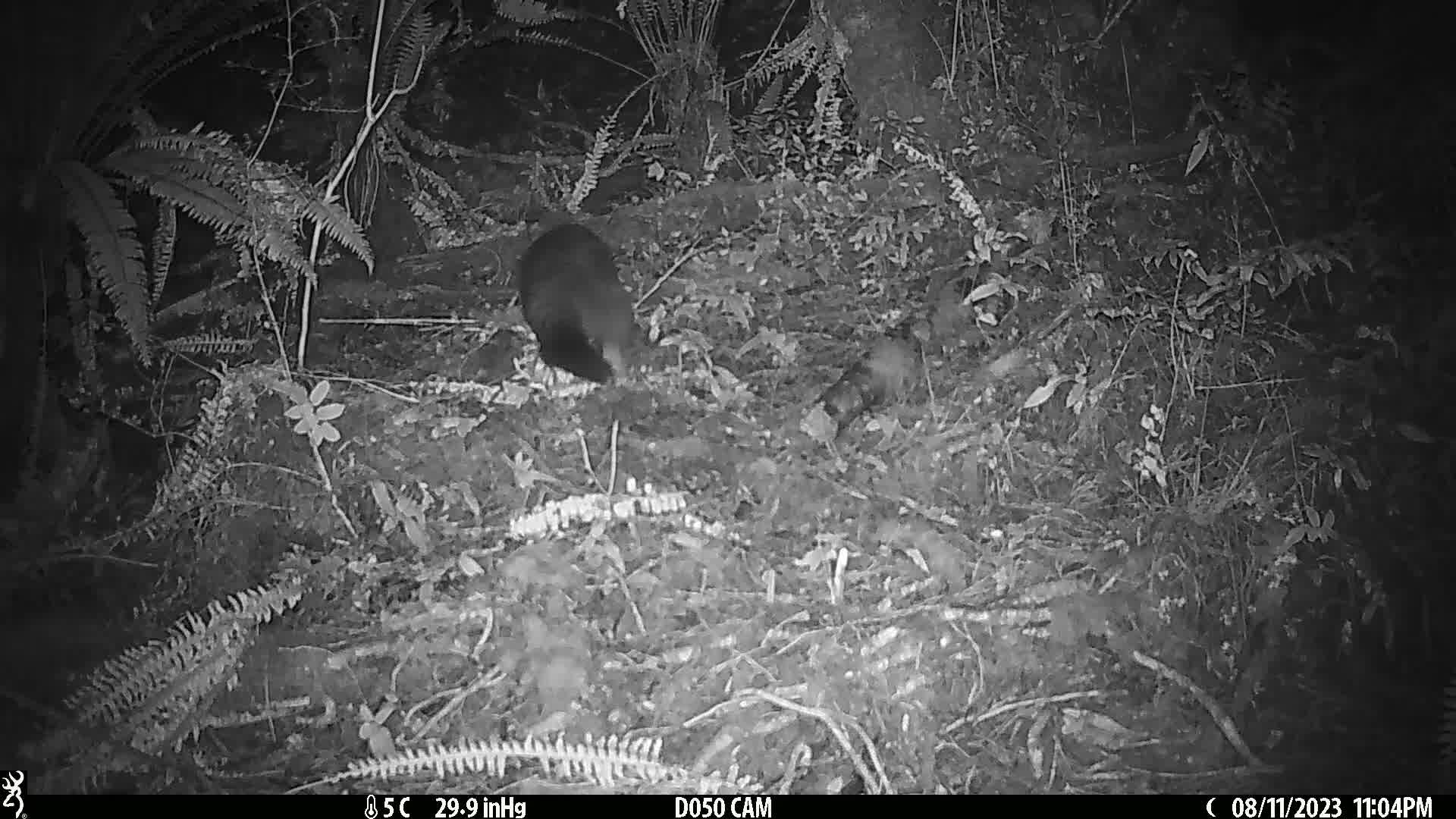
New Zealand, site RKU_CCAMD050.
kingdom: Animalia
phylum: Chordata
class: Mammalia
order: Diprotodontia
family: Phalangeridae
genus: Trichosurus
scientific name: Trichosurus vulpecula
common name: common brushtail possum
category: possum